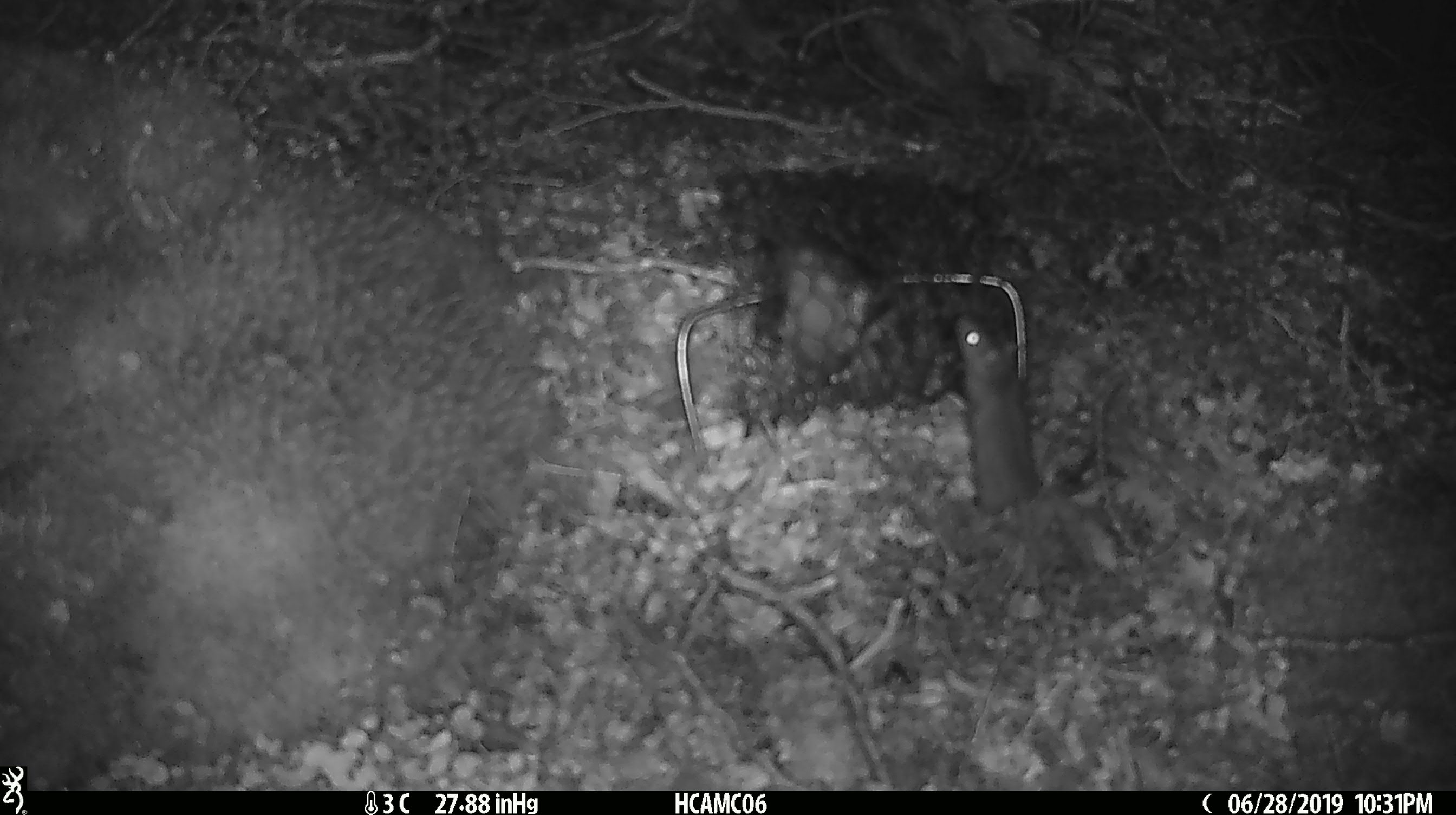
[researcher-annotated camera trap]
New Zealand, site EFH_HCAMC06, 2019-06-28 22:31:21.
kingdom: Animalia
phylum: Chordata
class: Mammalia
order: Rodentia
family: Muridae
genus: Mus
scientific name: Mus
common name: mouse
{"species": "mouse (Mus)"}